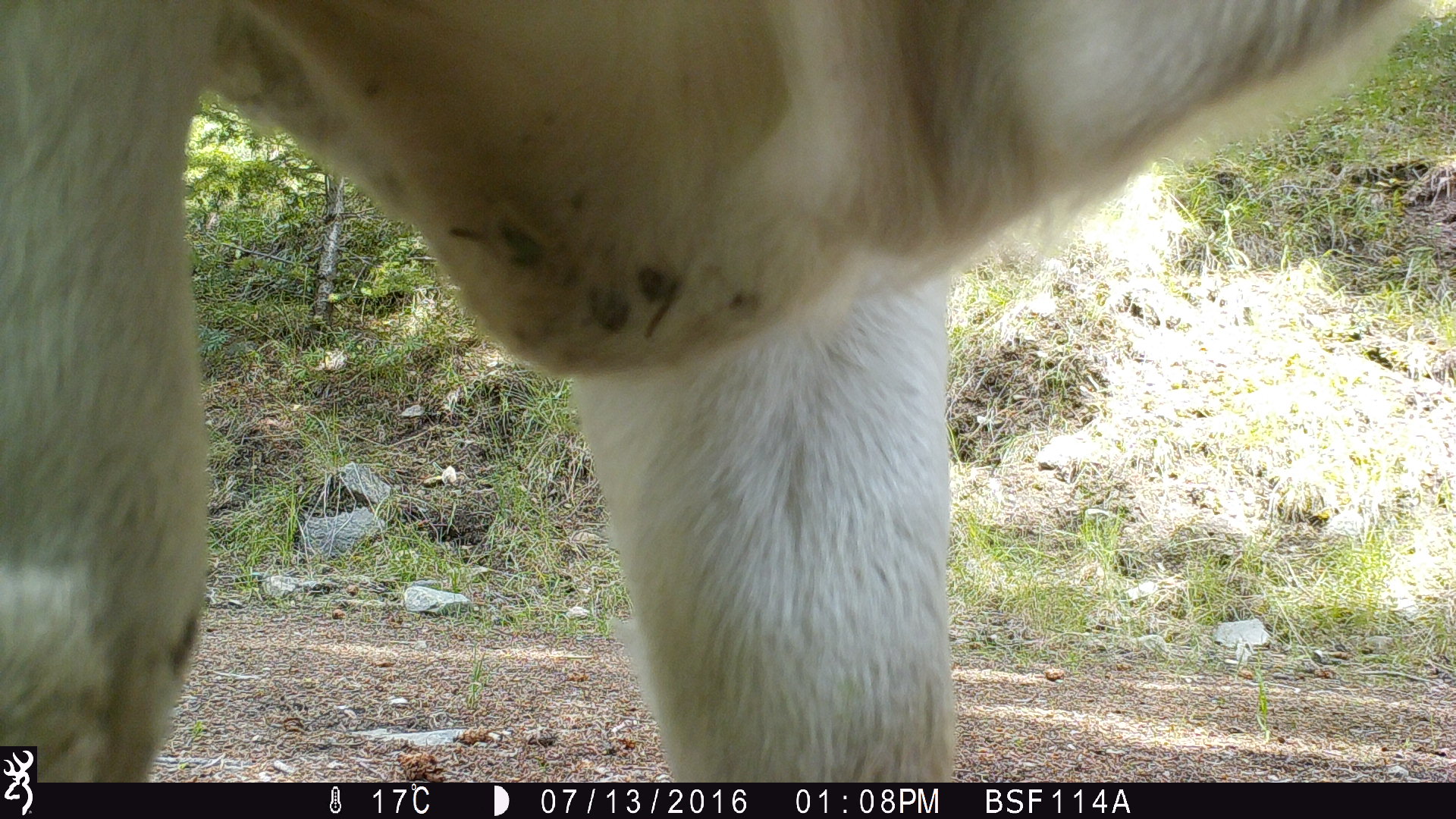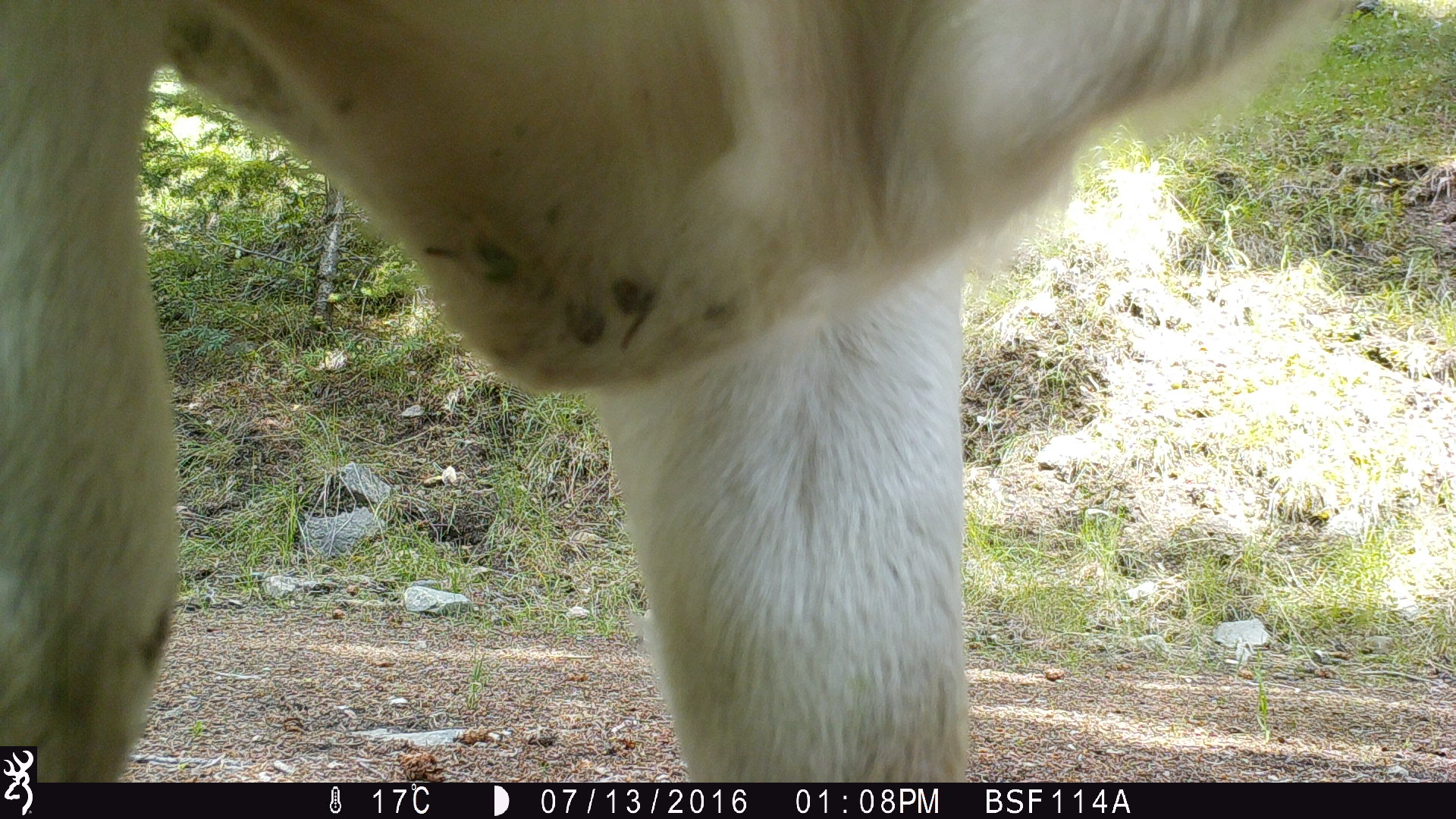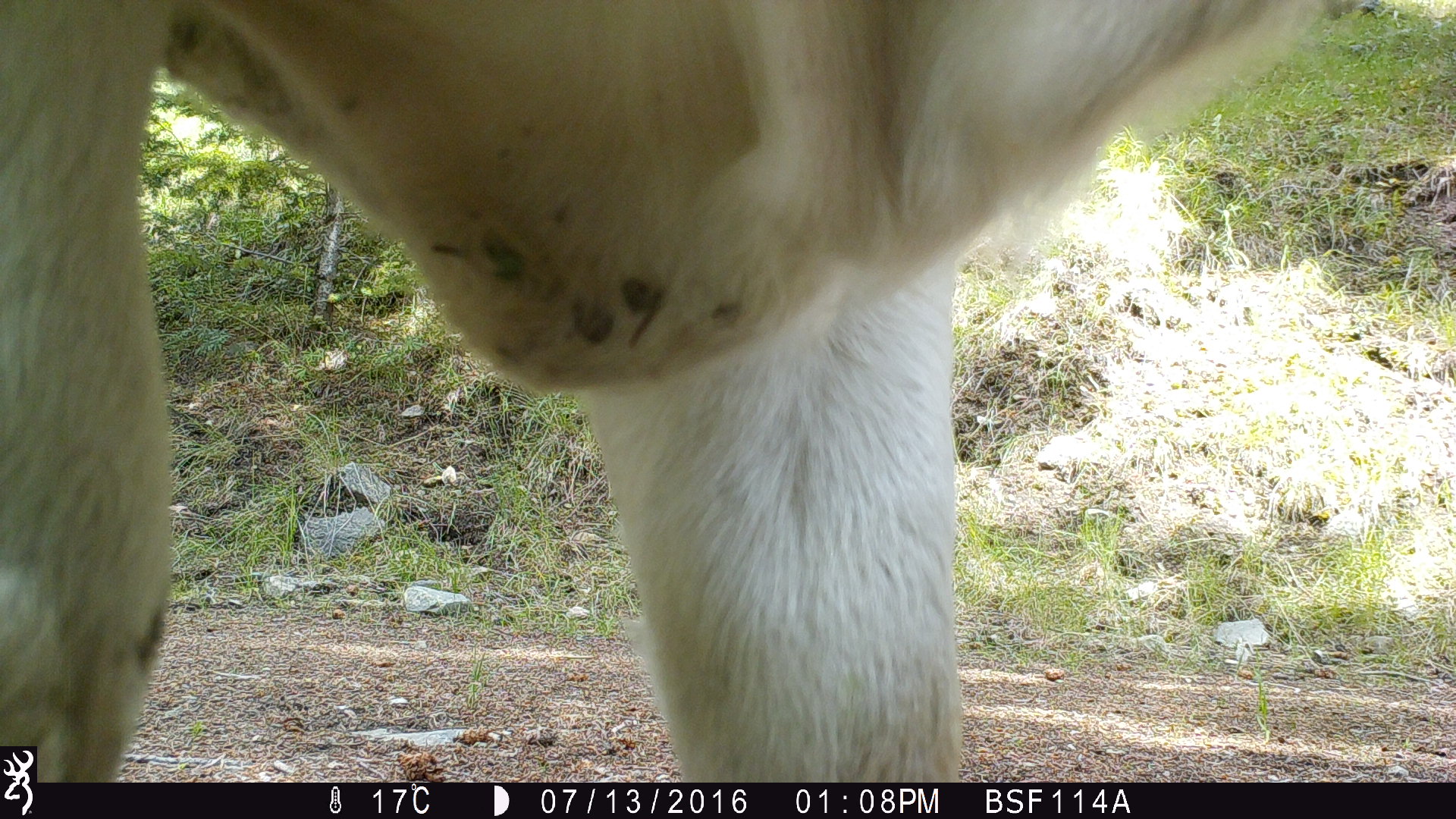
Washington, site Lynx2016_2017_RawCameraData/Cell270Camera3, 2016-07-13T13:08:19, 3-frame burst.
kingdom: Animalia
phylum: Chordata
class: Mammalia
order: Artiodactyla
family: Bovidae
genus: Bos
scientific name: Bos taurus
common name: domestic cattle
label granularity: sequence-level